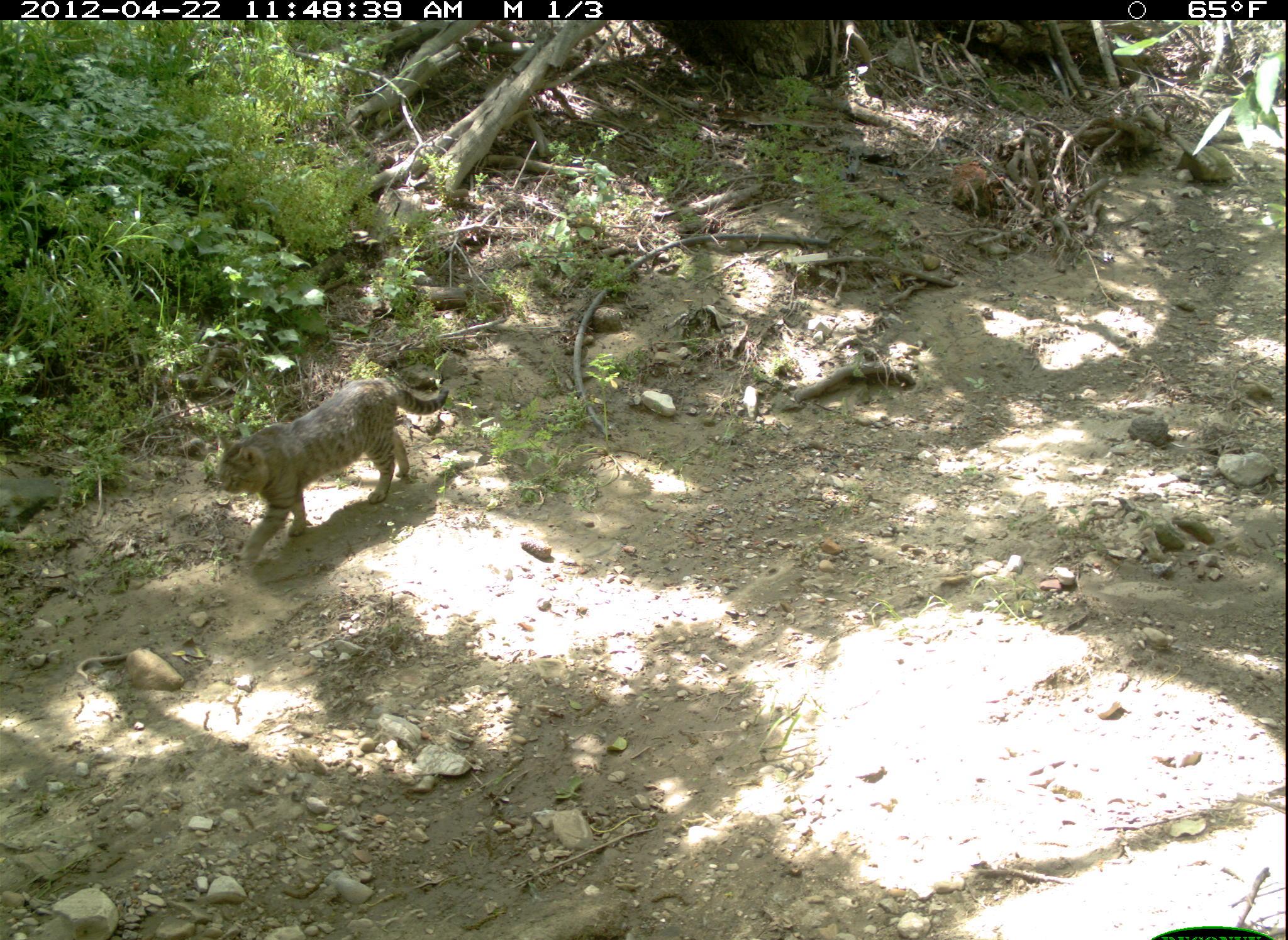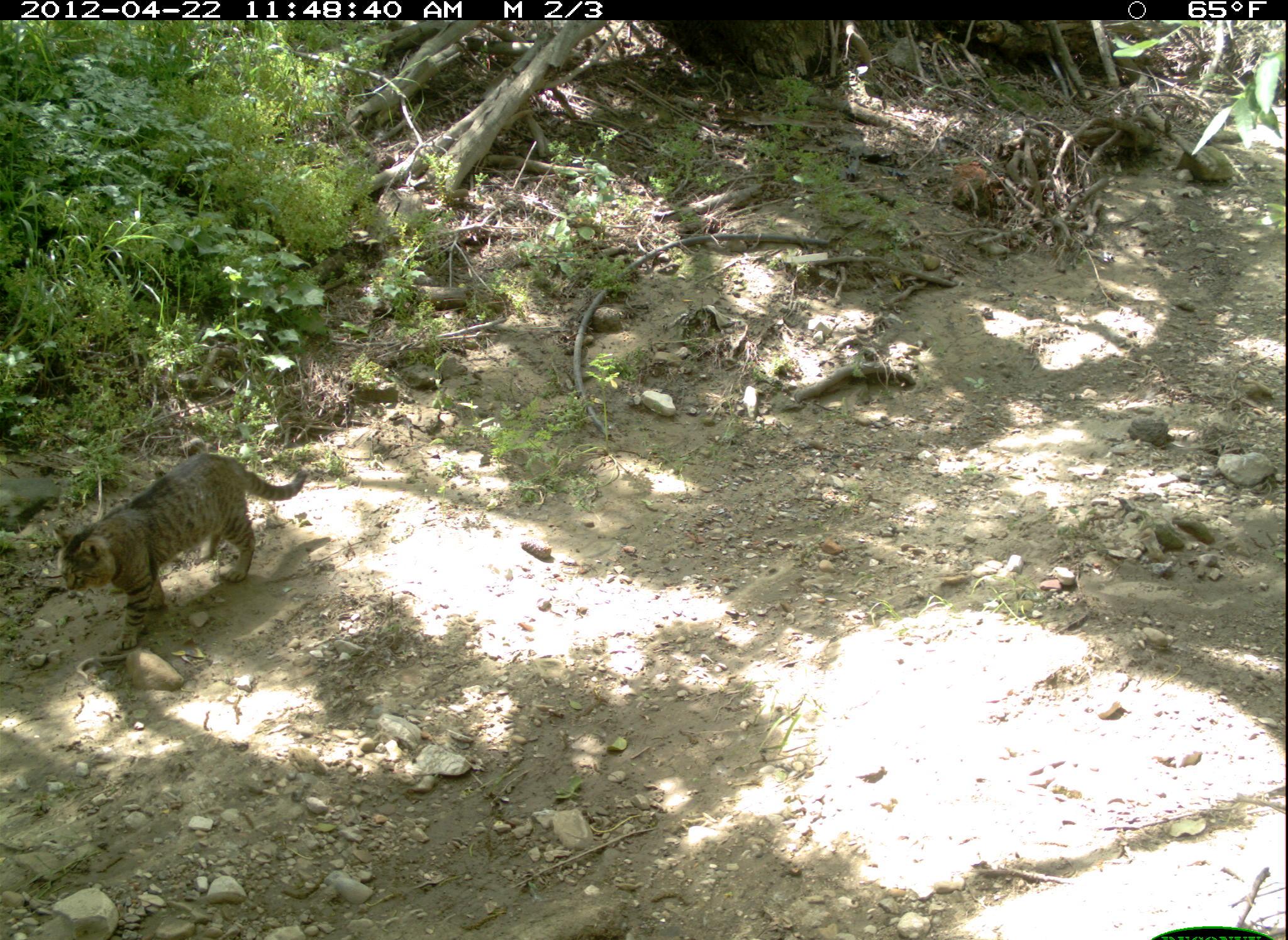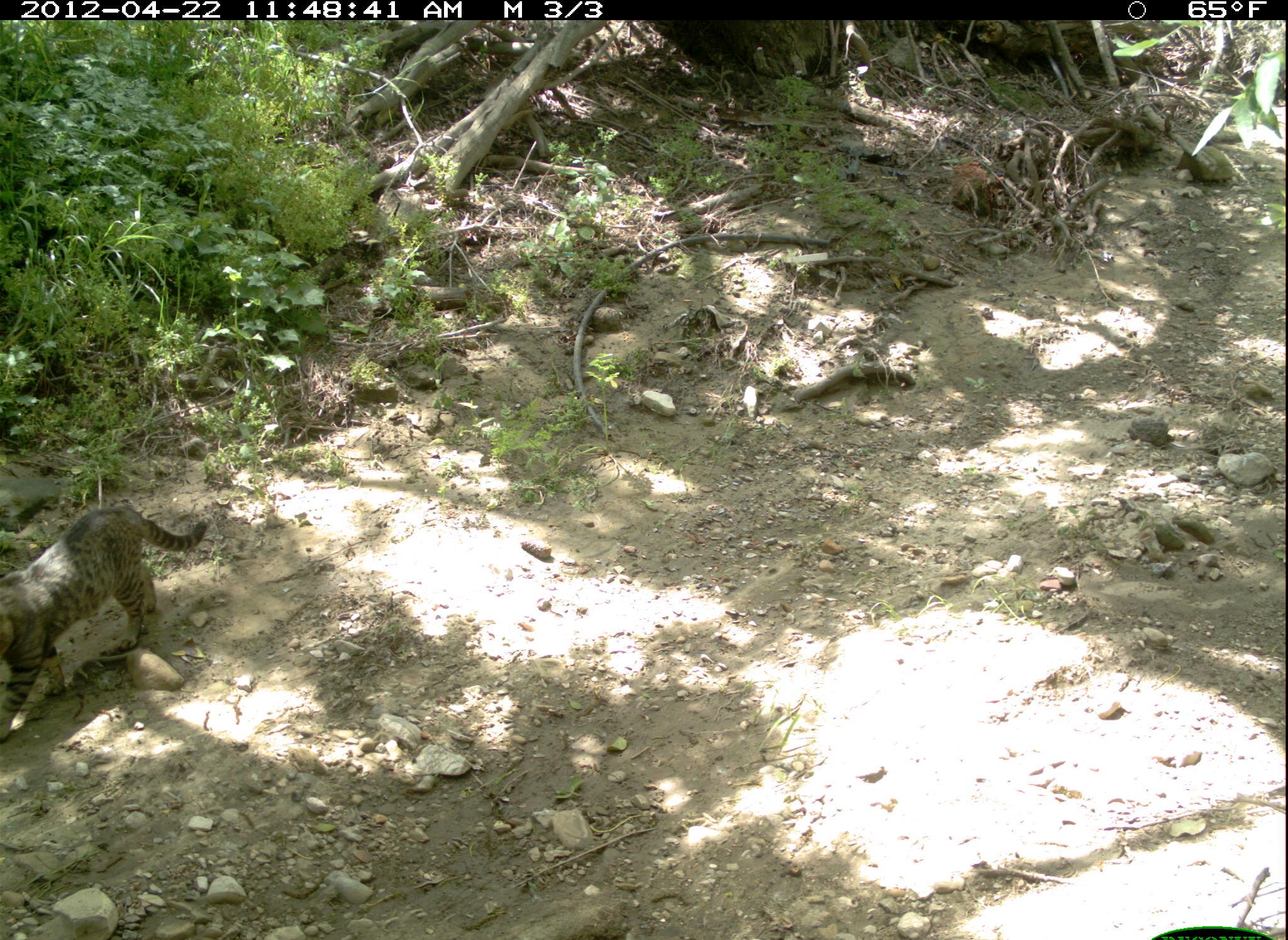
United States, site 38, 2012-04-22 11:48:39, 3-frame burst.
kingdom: Animalia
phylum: Chordata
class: Mammalia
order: Carnivora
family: Felidae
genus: Felis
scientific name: Felis catus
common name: cat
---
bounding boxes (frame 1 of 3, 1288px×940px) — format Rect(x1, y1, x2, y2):
cat: Rect(209, 372, 459, 570)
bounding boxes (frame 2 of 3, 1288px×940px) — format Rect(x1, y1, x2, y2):
cat: Rect(40, 442, 322, 669)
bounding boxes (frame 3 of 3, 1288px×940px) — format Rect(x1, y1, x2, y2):
cat: Rect(0, 478, 222, 747)